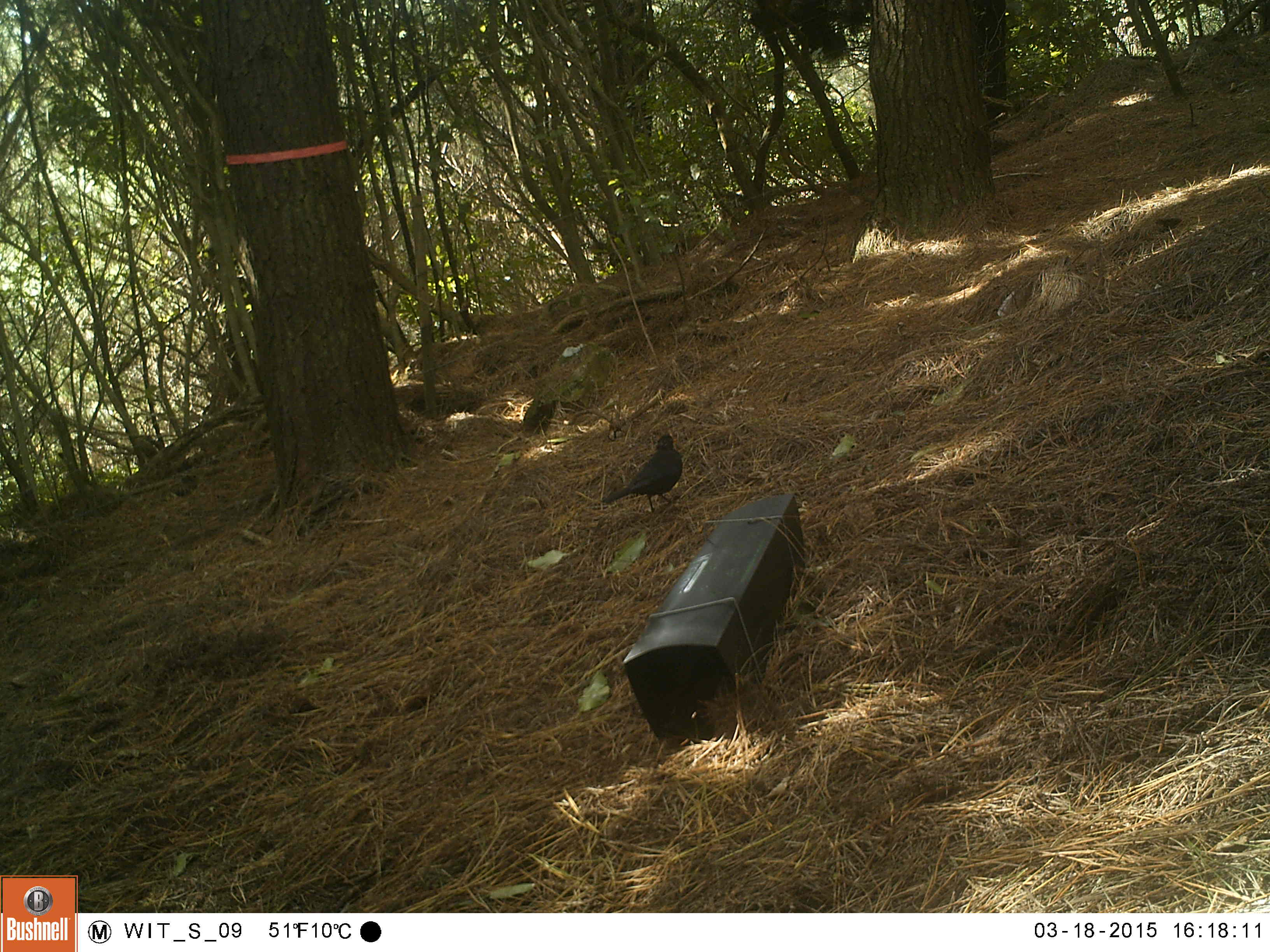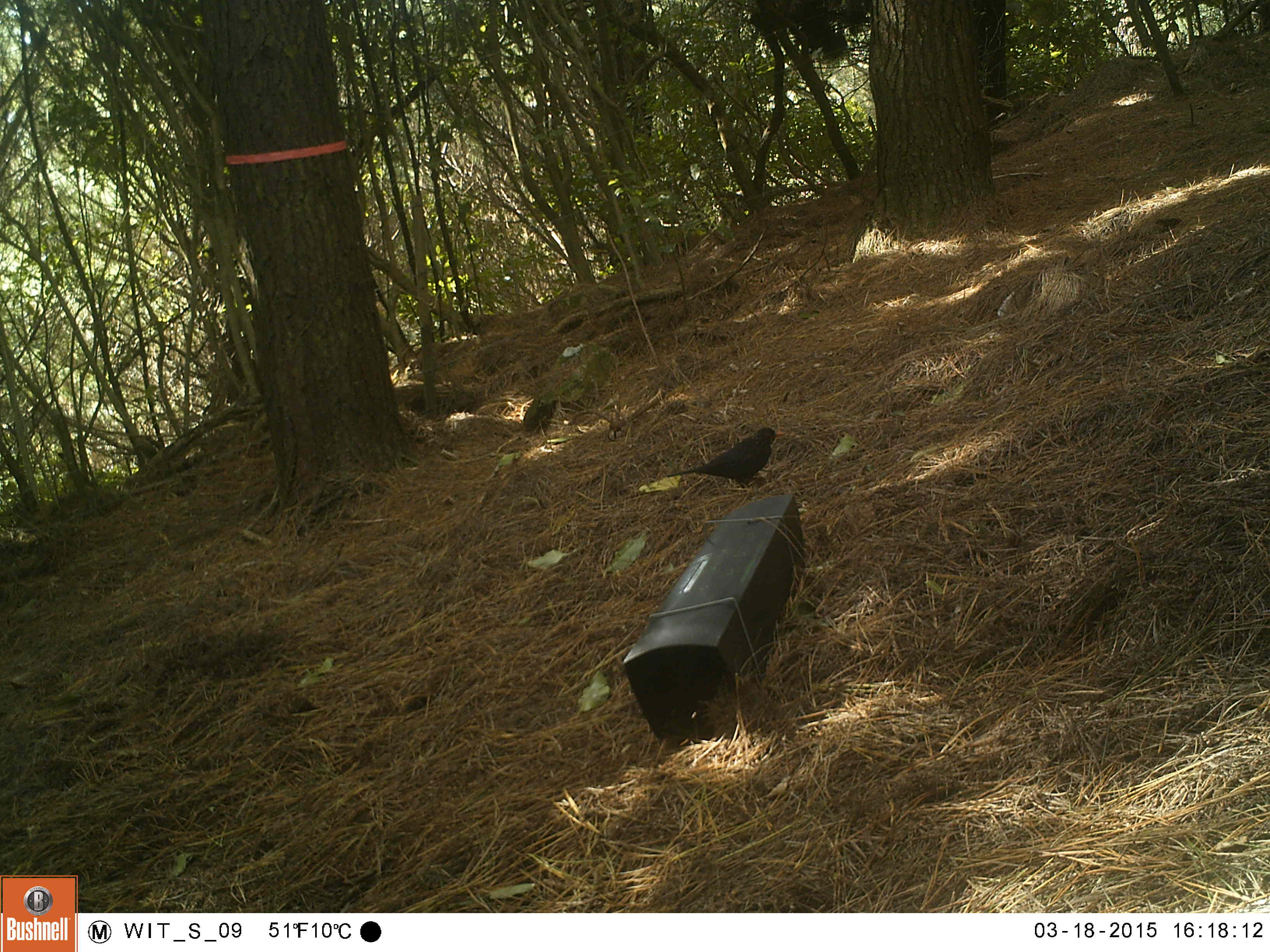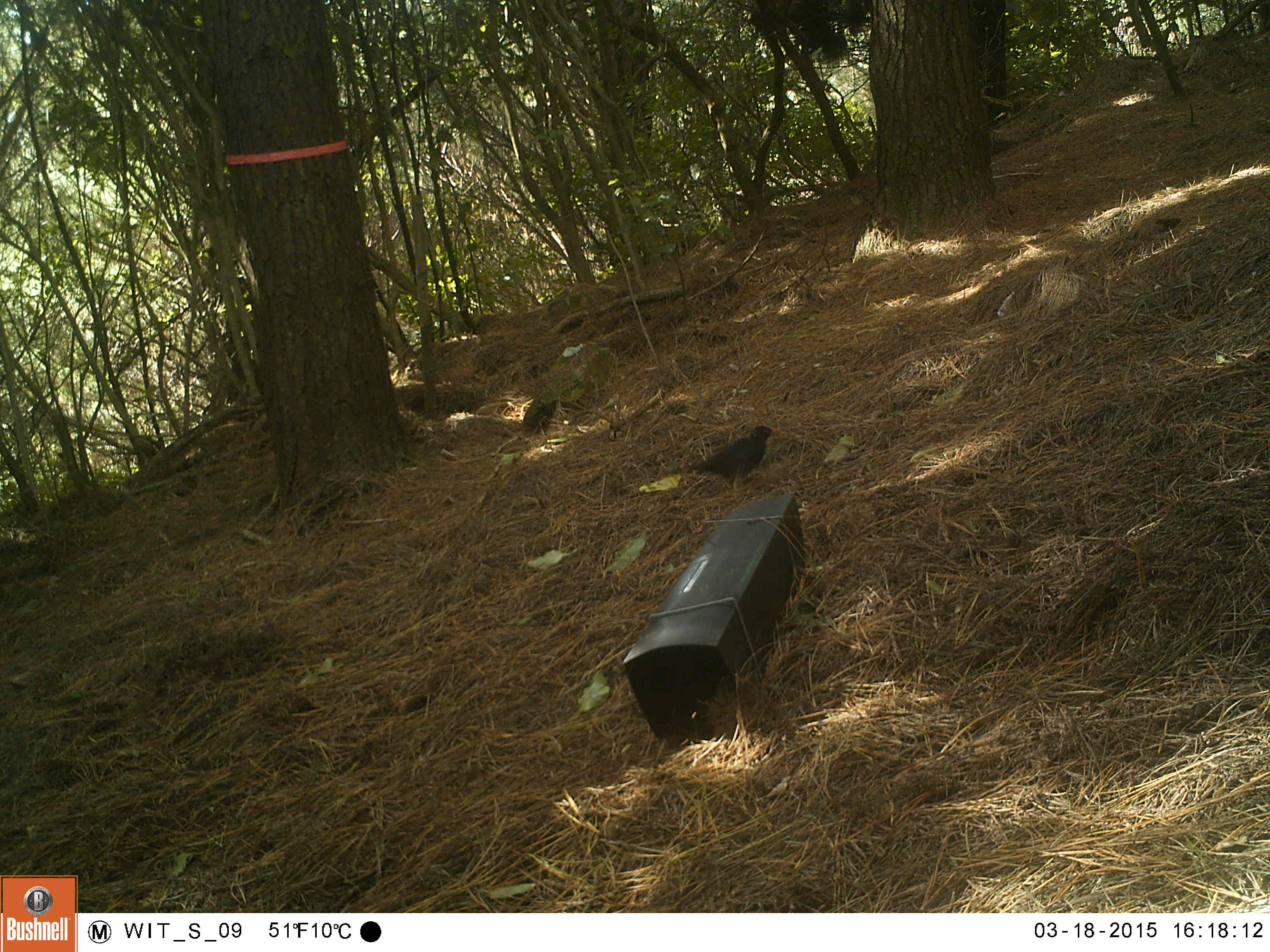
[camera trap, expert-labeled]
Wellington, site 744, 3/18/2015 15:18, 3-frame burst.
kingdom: Animalia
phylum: Chordata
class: Aves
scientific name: Aves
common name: bird